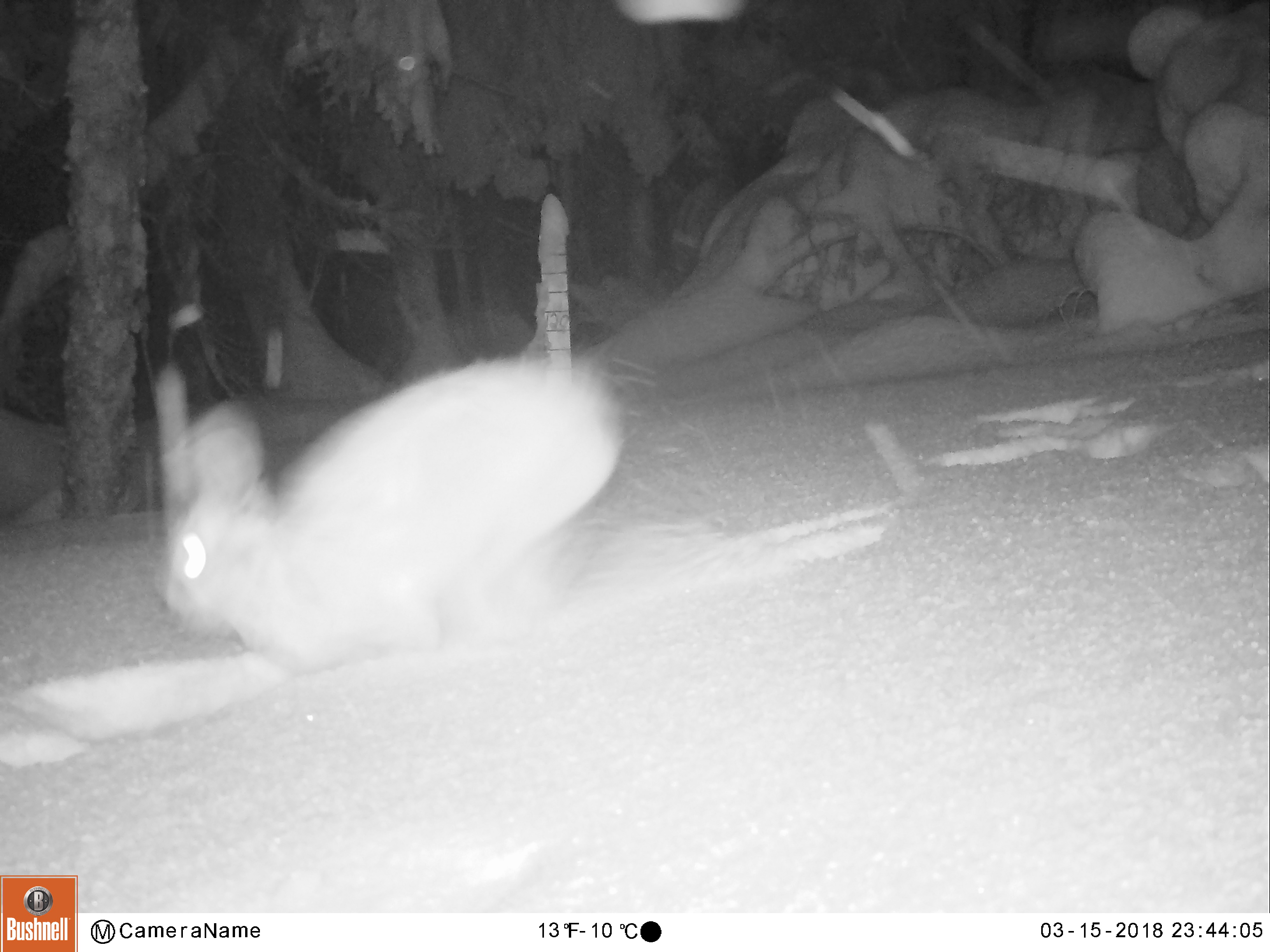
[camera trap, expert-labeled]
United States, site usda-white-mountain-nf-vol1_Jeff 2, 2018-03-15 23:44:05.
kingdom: Animalia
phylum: Chordata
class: Mammalia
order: Lagomorpha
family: Leporidae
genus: Lepus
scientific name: Lepus americanus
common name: snowshoe hare